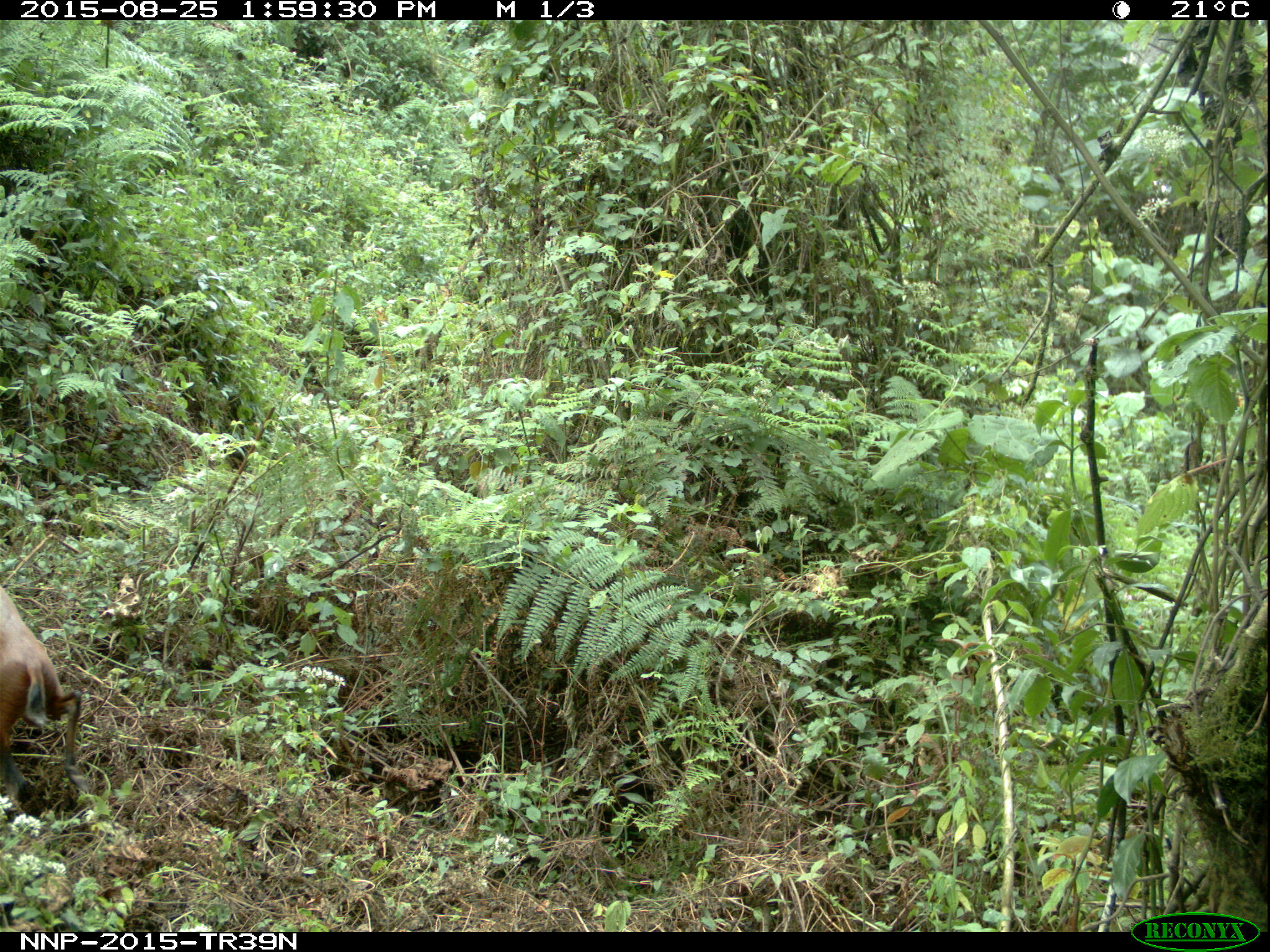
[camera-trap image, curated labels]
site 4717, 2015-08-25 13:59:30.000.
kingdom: Animalia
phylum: Chordata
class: Mammalia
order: Artiodactyla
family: Bovidae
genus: Cephalophus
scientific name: Cephalophus nigrifrons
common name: black-fronted duiker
Cephalophus nigrifrons (black-fronted duiker), count 1.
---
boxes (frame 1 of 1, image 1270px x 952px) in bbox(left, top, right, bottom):
cephalophus nigrifrons: bbox(0, 583, 88, 806)